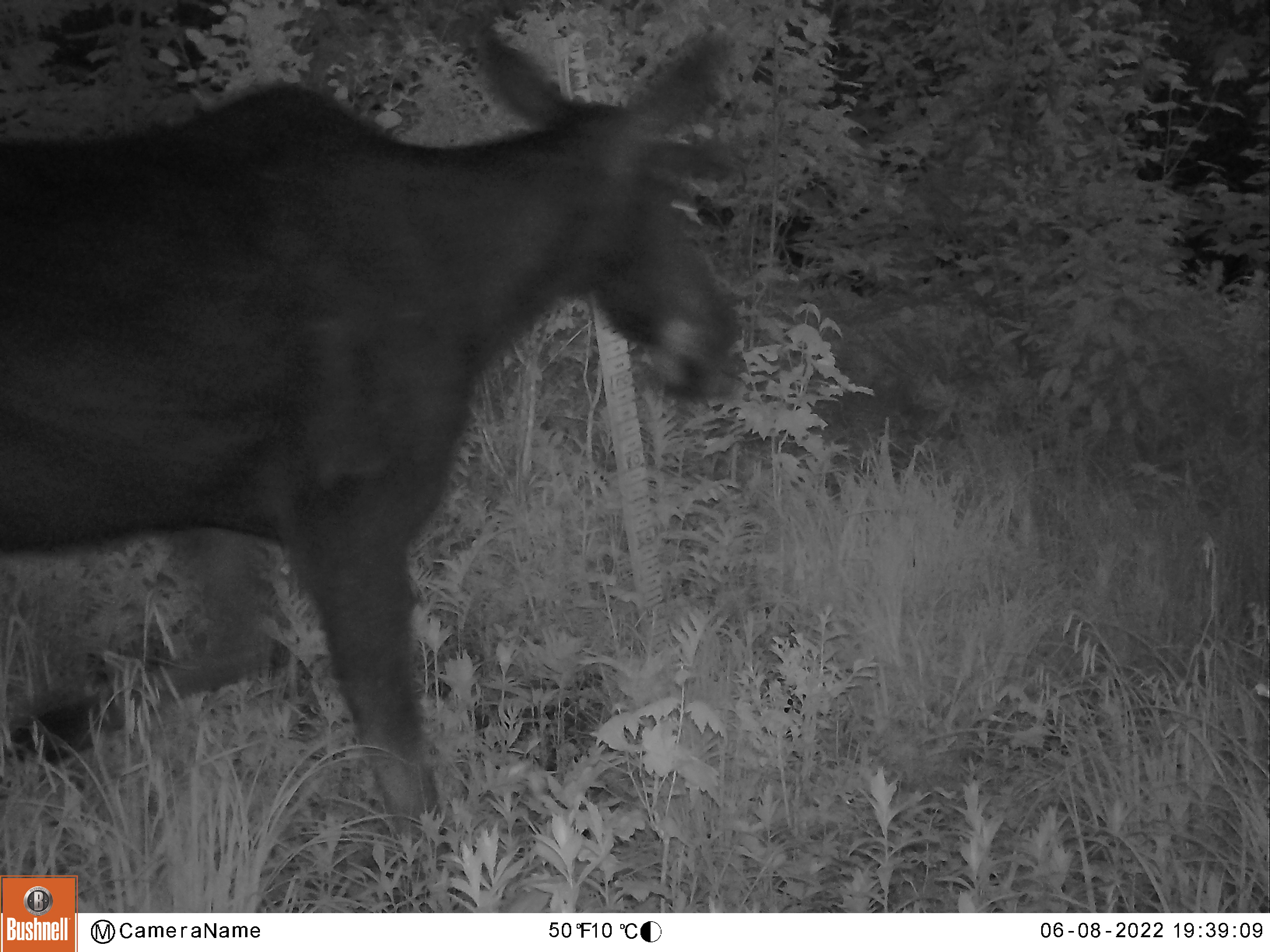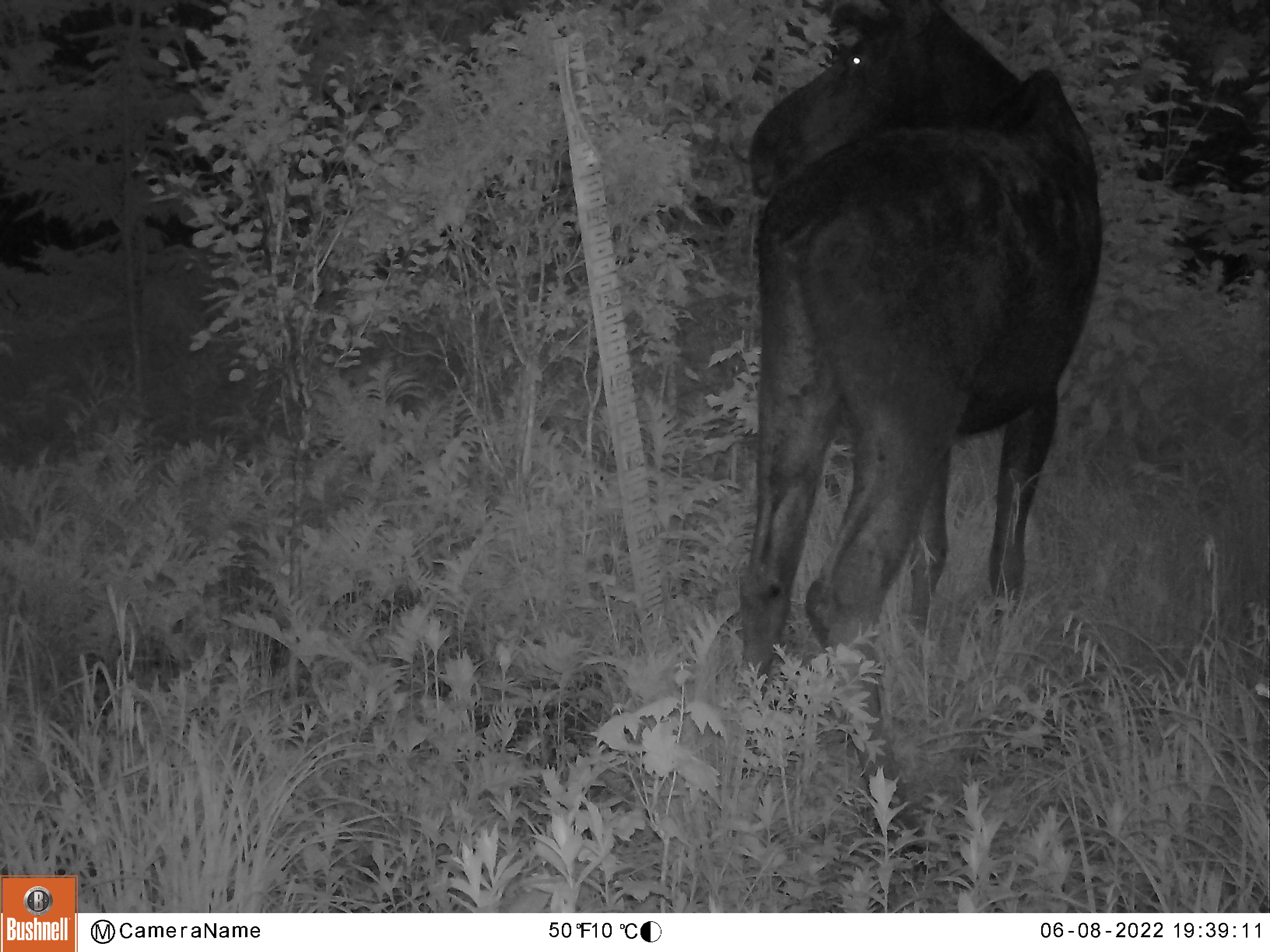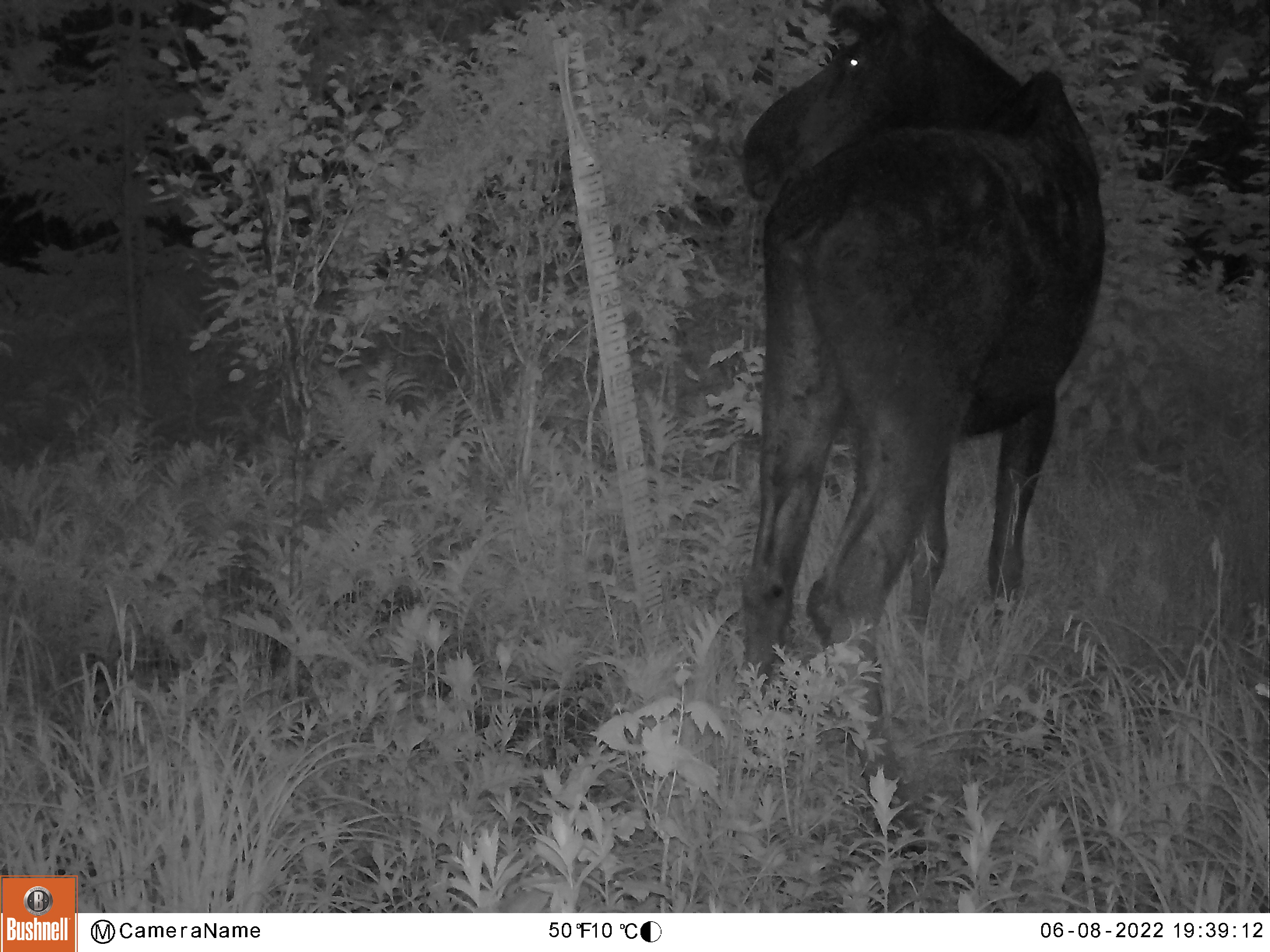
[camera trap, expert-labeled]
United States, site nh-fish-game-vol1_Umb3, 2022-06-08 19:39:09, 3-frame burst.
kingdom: Animalia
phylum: Chordata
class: Mammalia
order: Artiodactyla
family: Cervidae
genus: Alces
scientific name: Alces alces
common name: moose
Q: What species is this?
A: Moose (Alces alces).